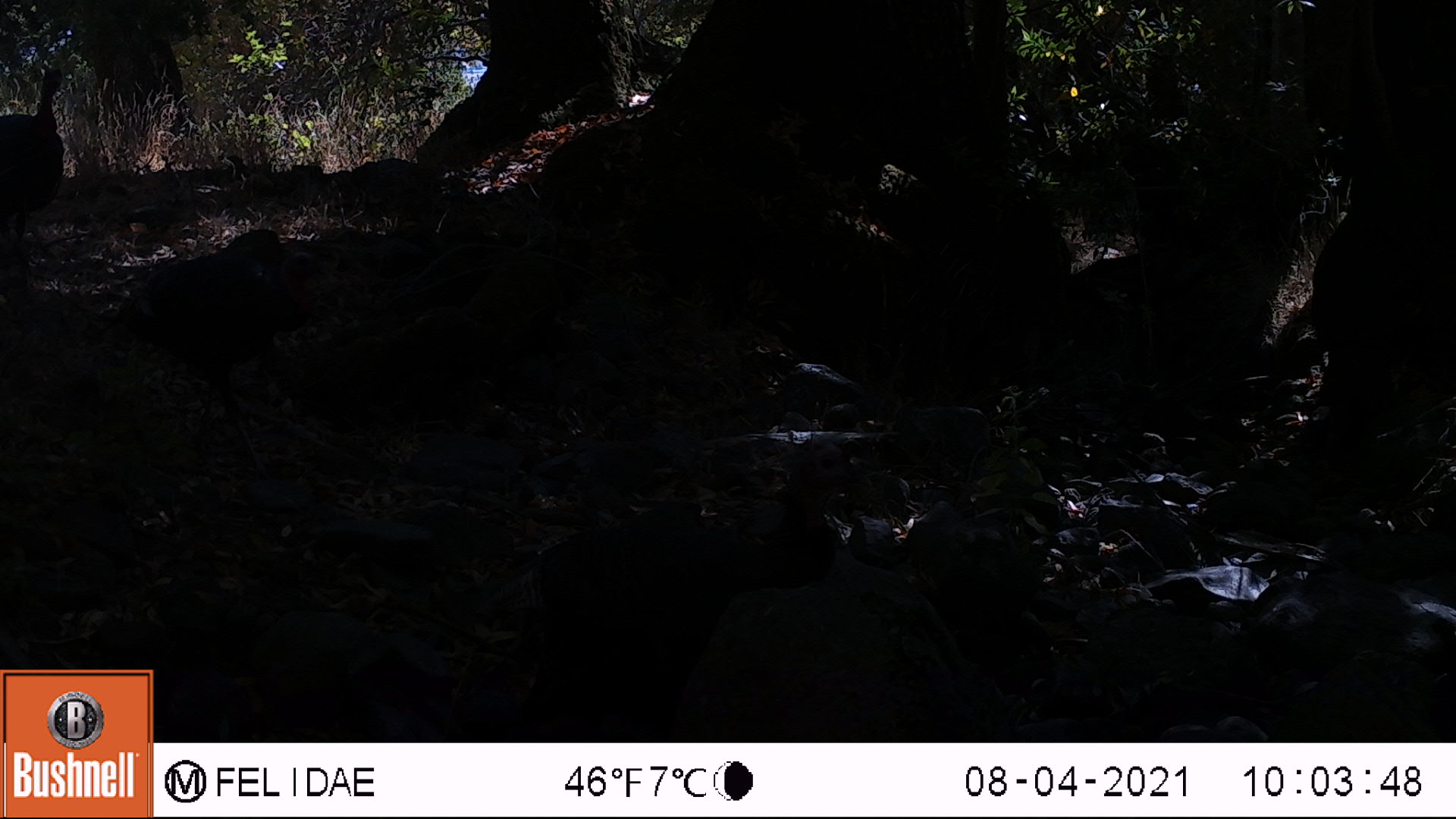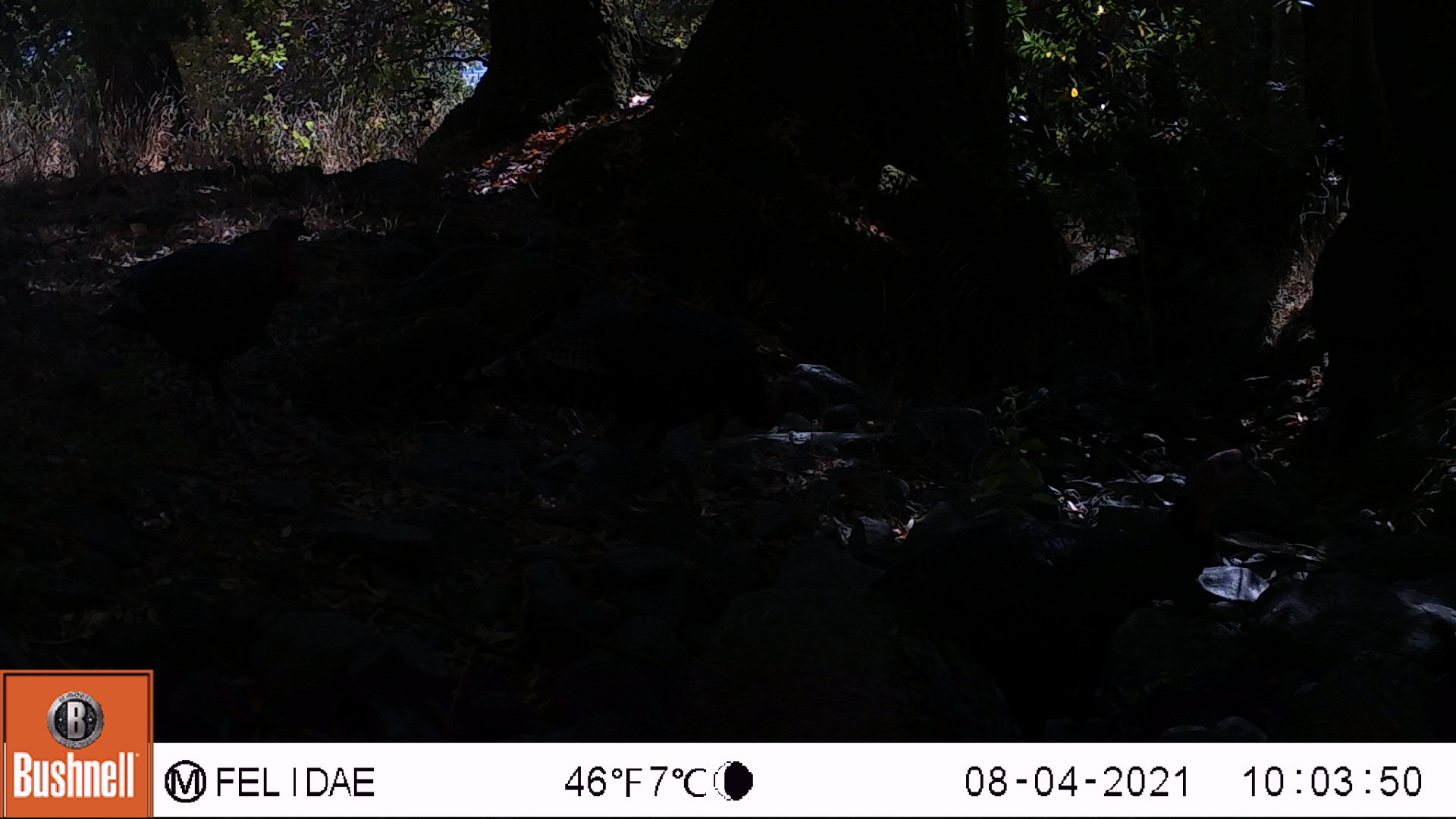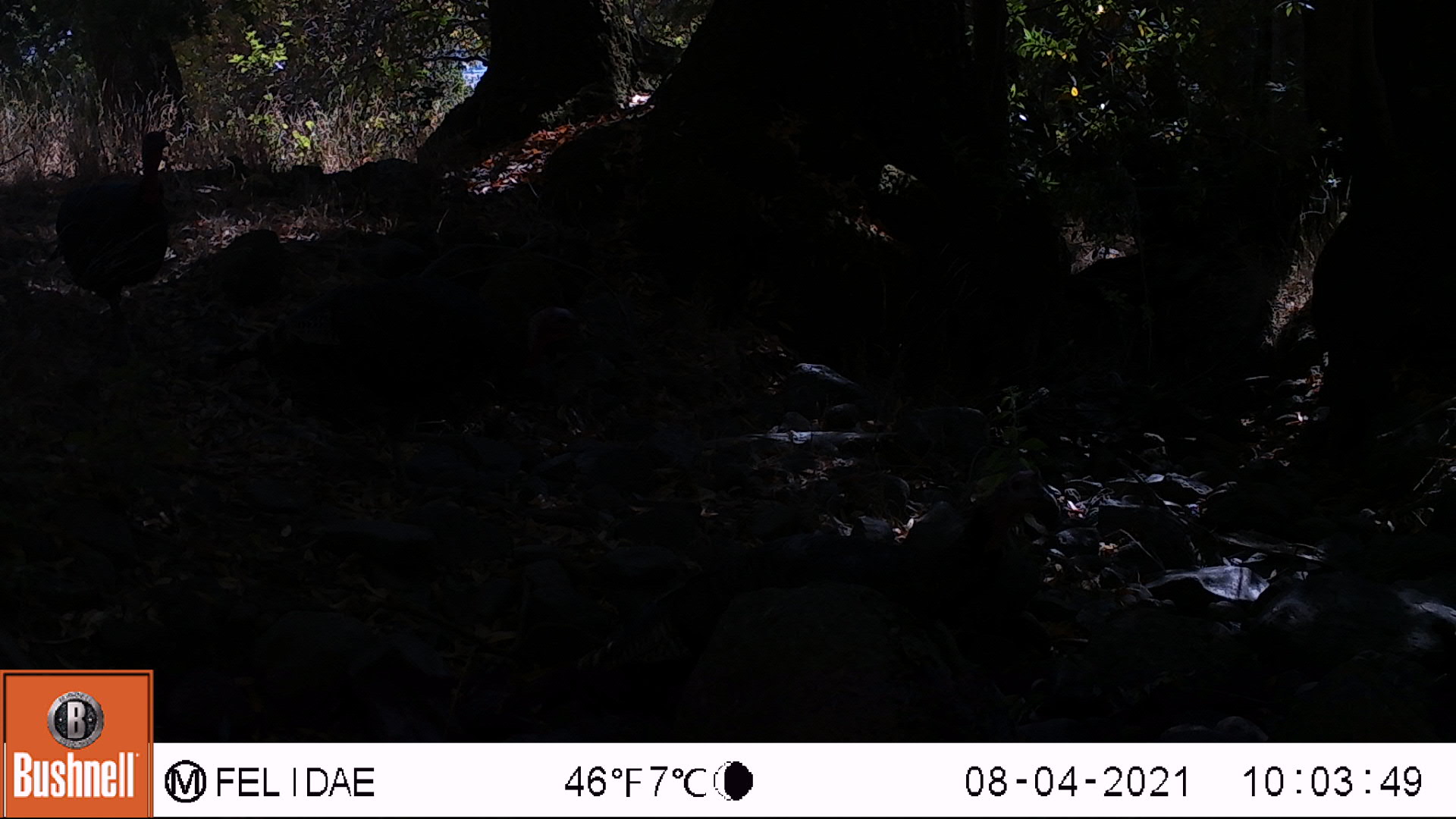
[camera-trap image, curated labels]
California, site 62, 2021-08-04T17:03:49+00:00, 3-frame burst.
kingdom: Animalia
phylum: Chordata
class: Aves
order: Galliformes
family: Phasianidae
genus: Meleagris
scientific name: Meleagris gallopavo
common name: turkey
Turkey (Meleagris gallopavo).